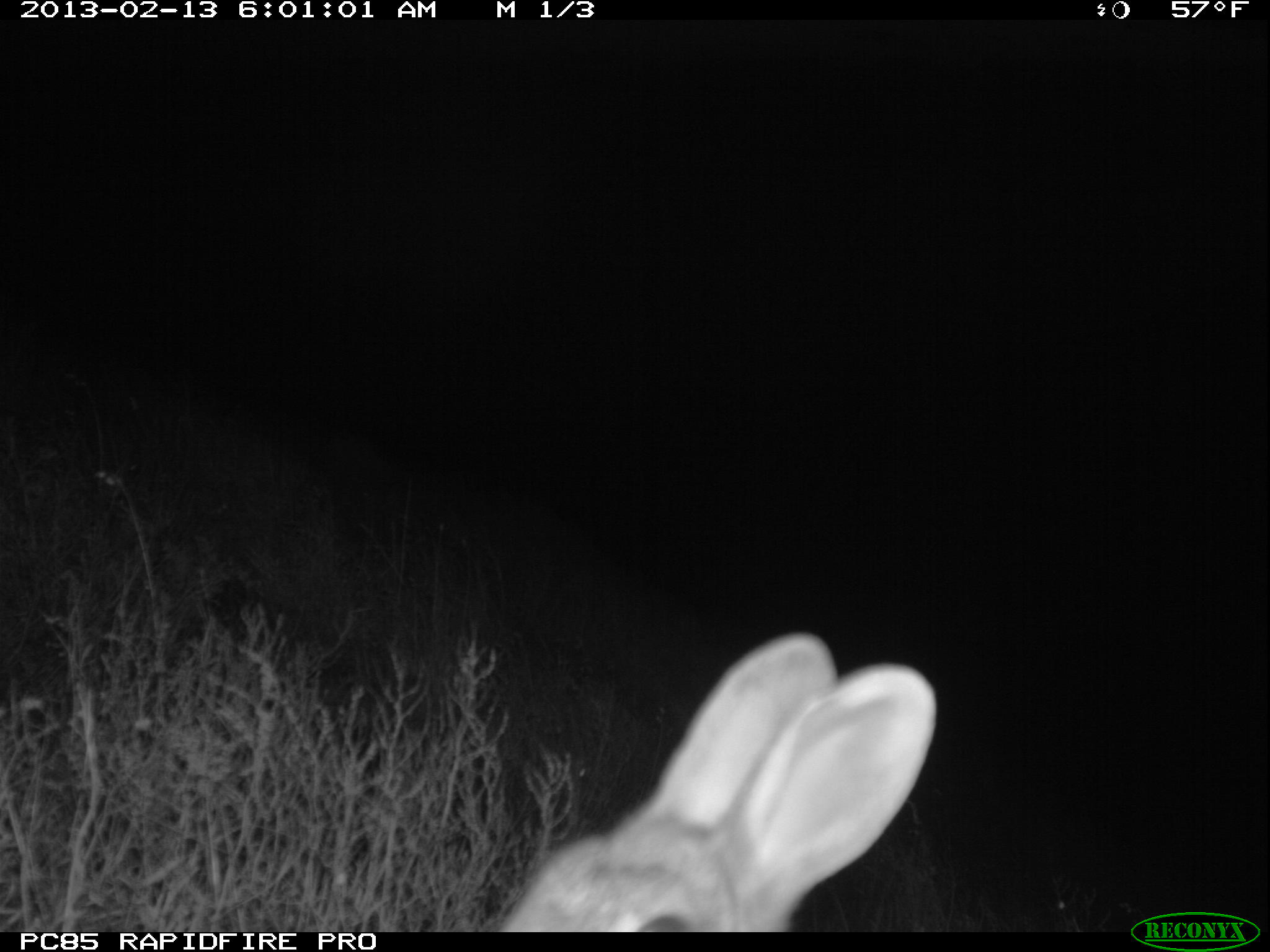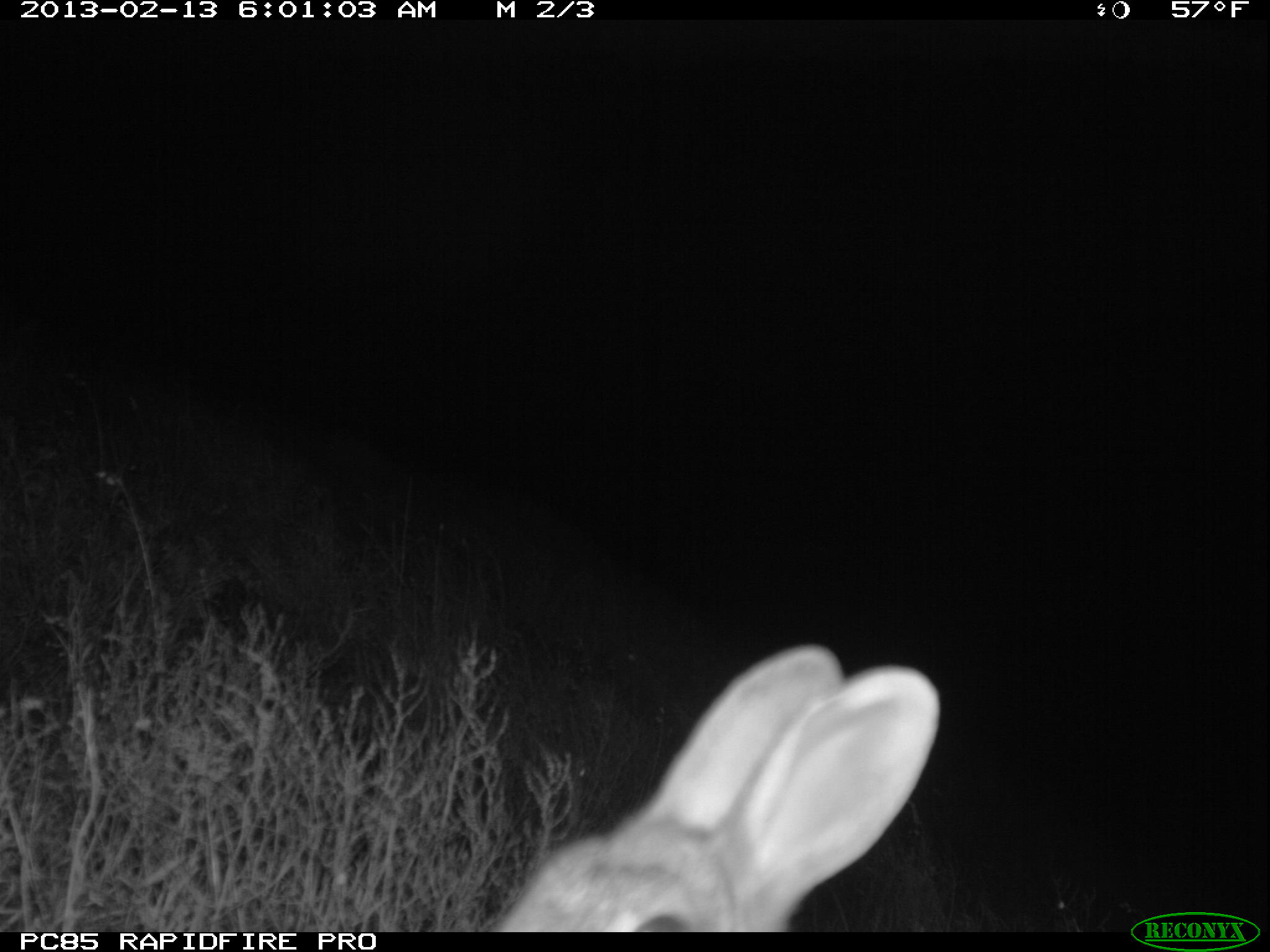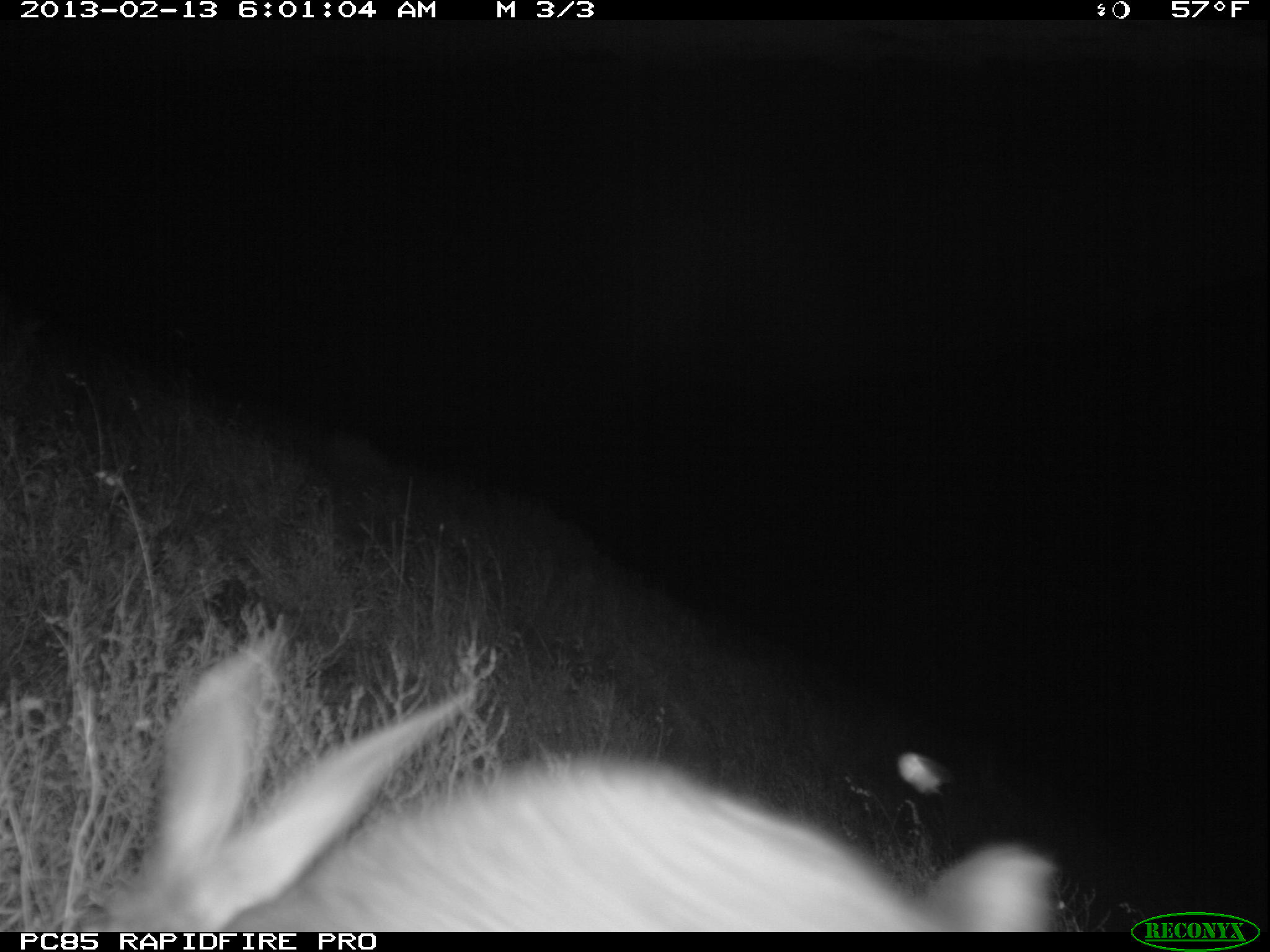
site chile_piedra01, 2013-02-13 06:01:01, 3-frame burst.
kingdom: Animalia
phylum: Chordata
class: Mammalia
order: Lagomorpha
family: Leporidae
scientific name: Leporidae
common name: rabbits and hares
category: rabbit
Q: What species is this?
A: Rabbit (rabbits and hares) (Leporidae).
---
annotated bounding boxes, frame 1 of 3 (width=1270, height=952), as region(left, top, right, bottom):
rabbit: region(482, 631, 940, 930)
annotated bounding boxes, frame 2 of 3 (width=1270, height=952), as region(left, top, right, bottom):
rabbit: region(476, 641, 938, 932)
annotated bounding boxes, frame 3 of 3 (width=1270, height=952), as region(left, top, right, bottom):
rabbit: region(77, 635, 1063, 932); region(898, 746, 942, 795)
unknown: region(898, 746, 942, 795)